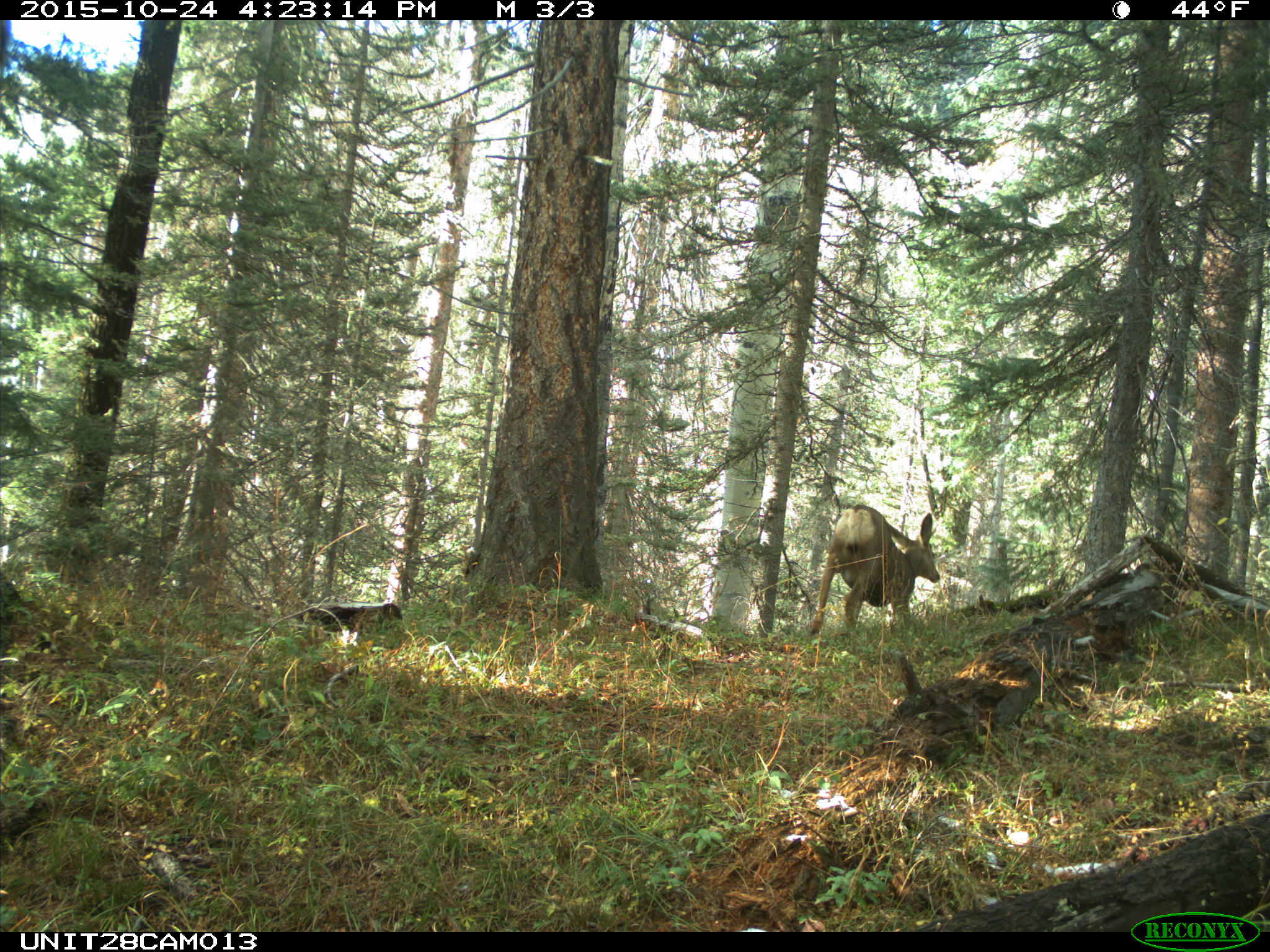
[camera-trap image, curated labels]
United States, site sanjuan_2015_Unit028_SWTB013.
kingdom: Animalia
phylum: Chordata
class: Mammalia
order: Artiodactyla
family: Cervidae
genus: Odocoileus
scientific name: Odocoileus hemionus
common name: mule deer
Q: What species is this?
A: Odocoileus hemionus (mule deer).